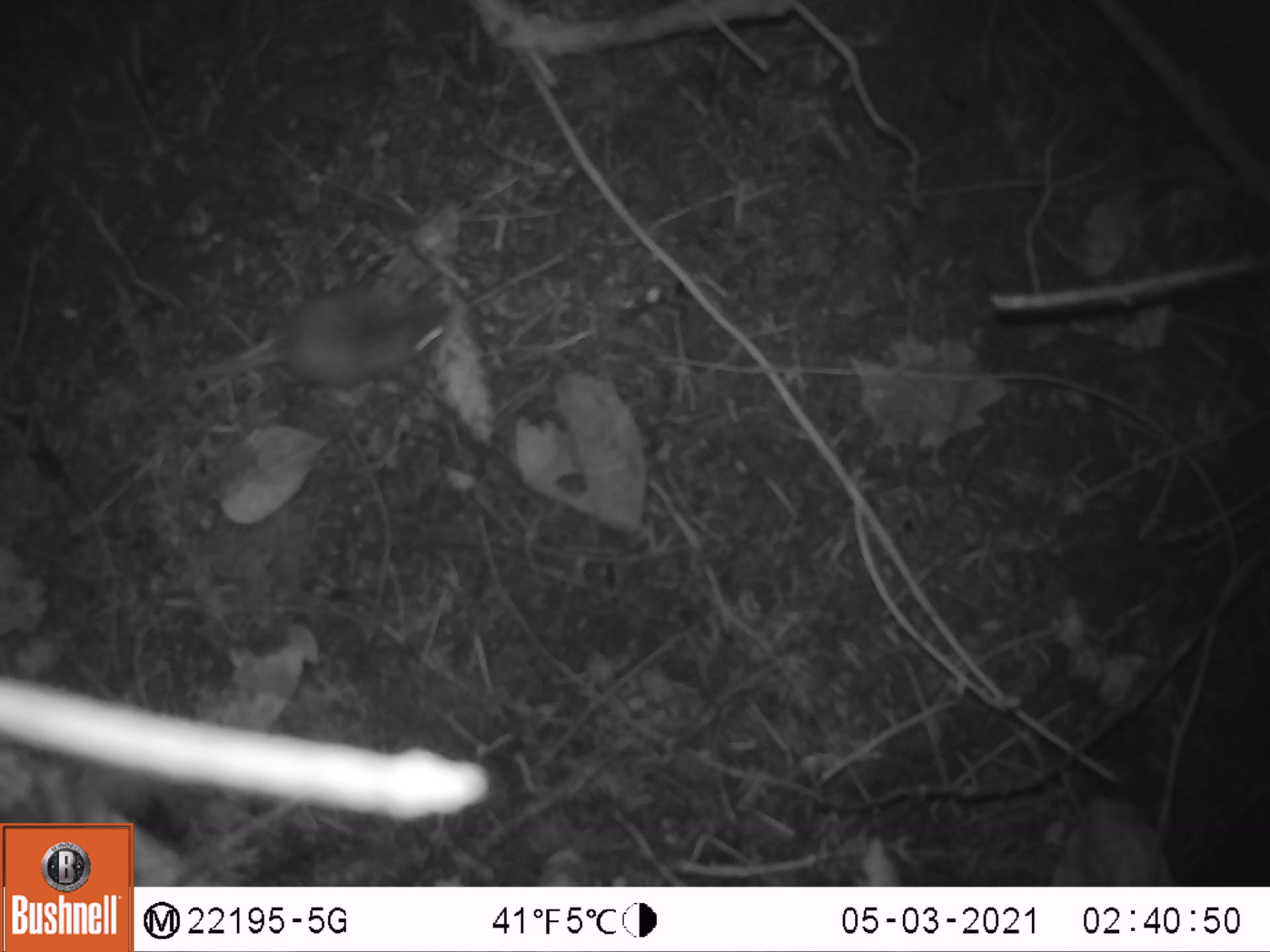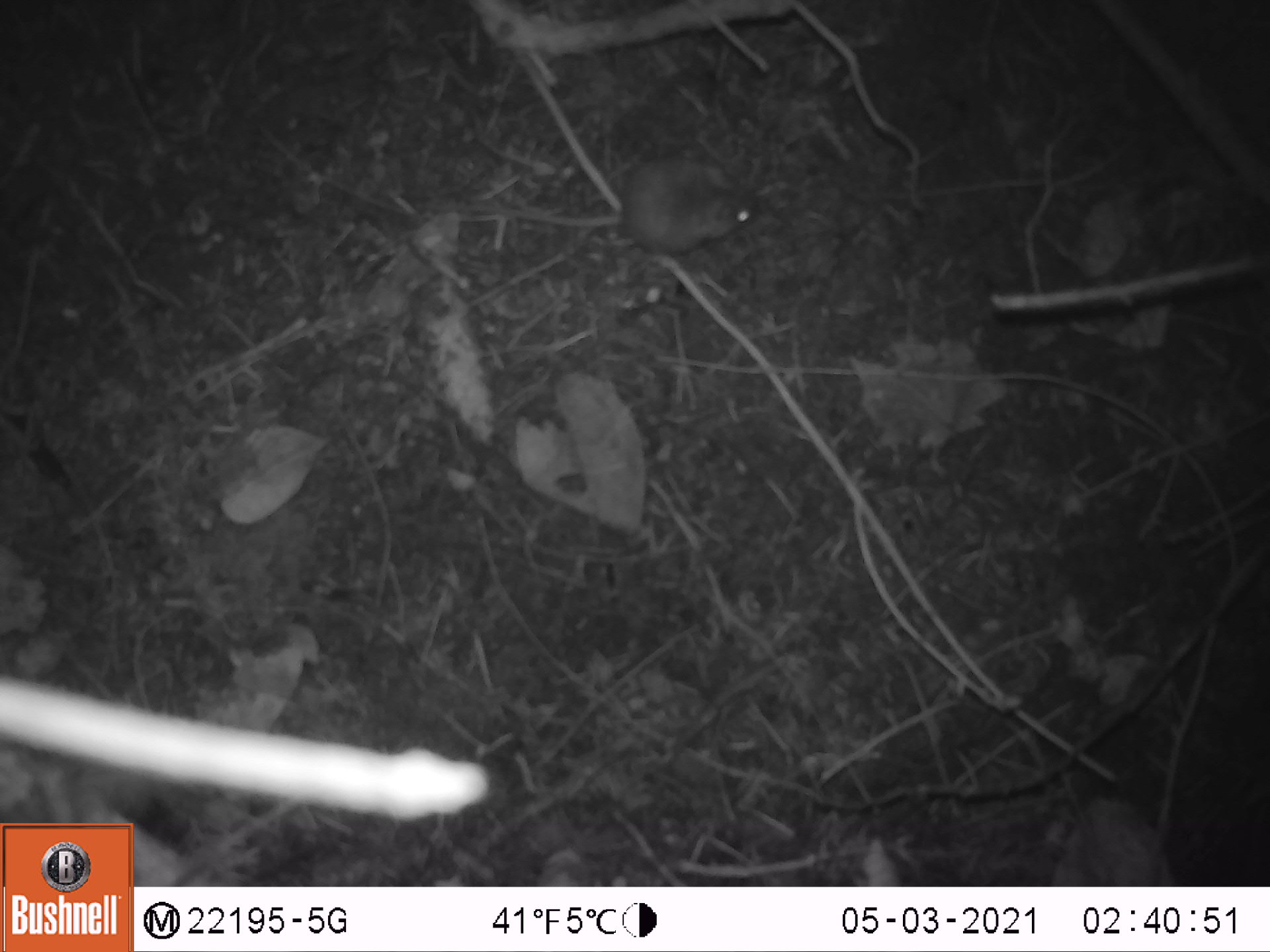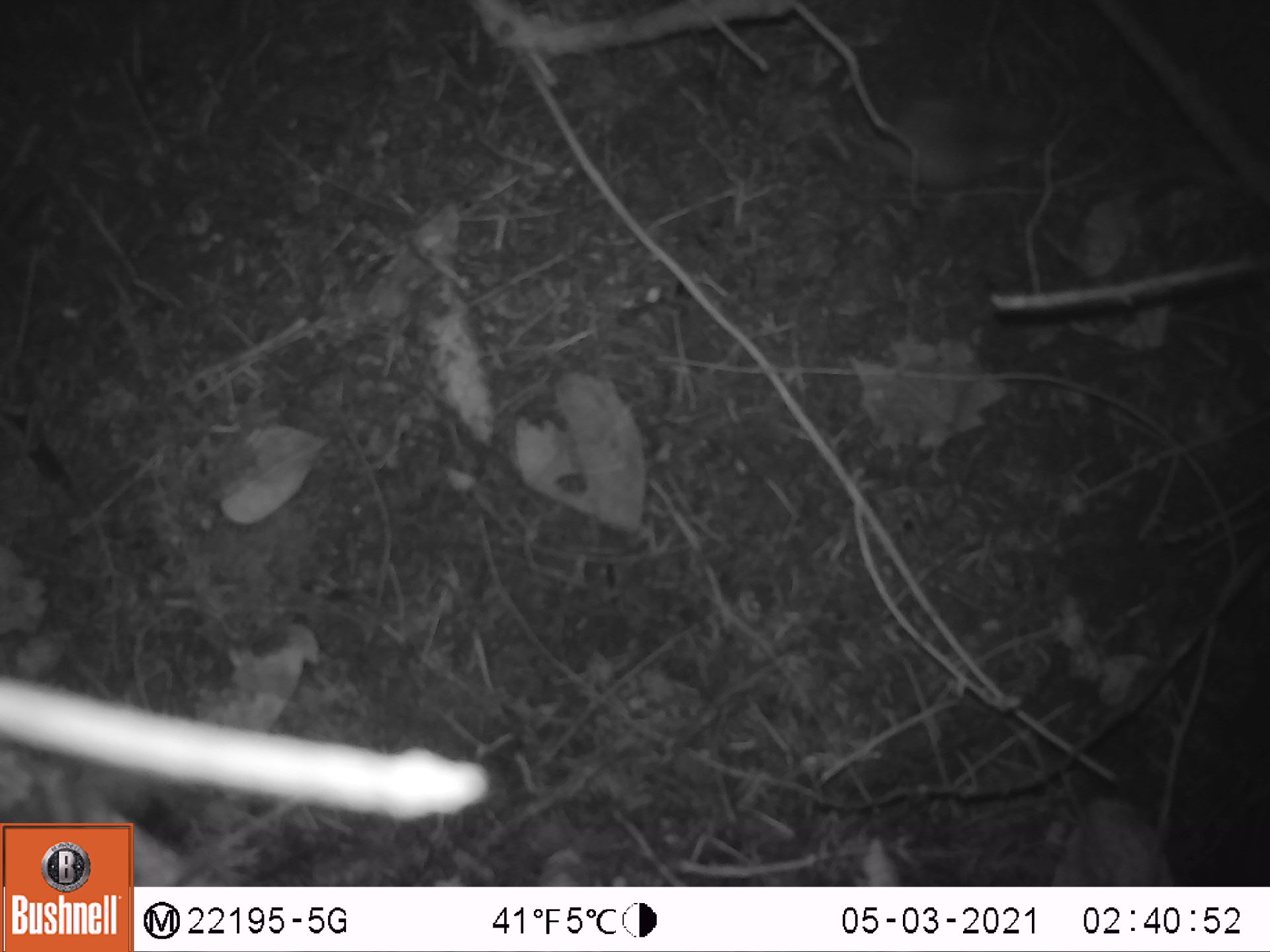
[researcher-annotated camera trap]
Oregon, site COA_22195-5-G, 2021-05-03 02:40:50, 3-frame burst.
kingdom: Animalia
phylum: Chordata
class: Mammalia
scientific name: Mammalia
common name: small mammal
Small mammal (Mammalia).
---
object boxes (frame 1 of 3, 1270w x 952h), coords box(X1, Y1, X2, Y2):
small mammal: box(76, 235, 530, 475)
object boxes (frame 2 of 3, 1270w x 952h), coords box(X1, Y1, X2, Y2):
small mammal: box(407, 120, 809, 301)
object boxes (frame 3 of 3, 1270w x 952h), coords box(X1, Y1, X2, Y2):
small mammal: box(700, 71, 1087, 235)